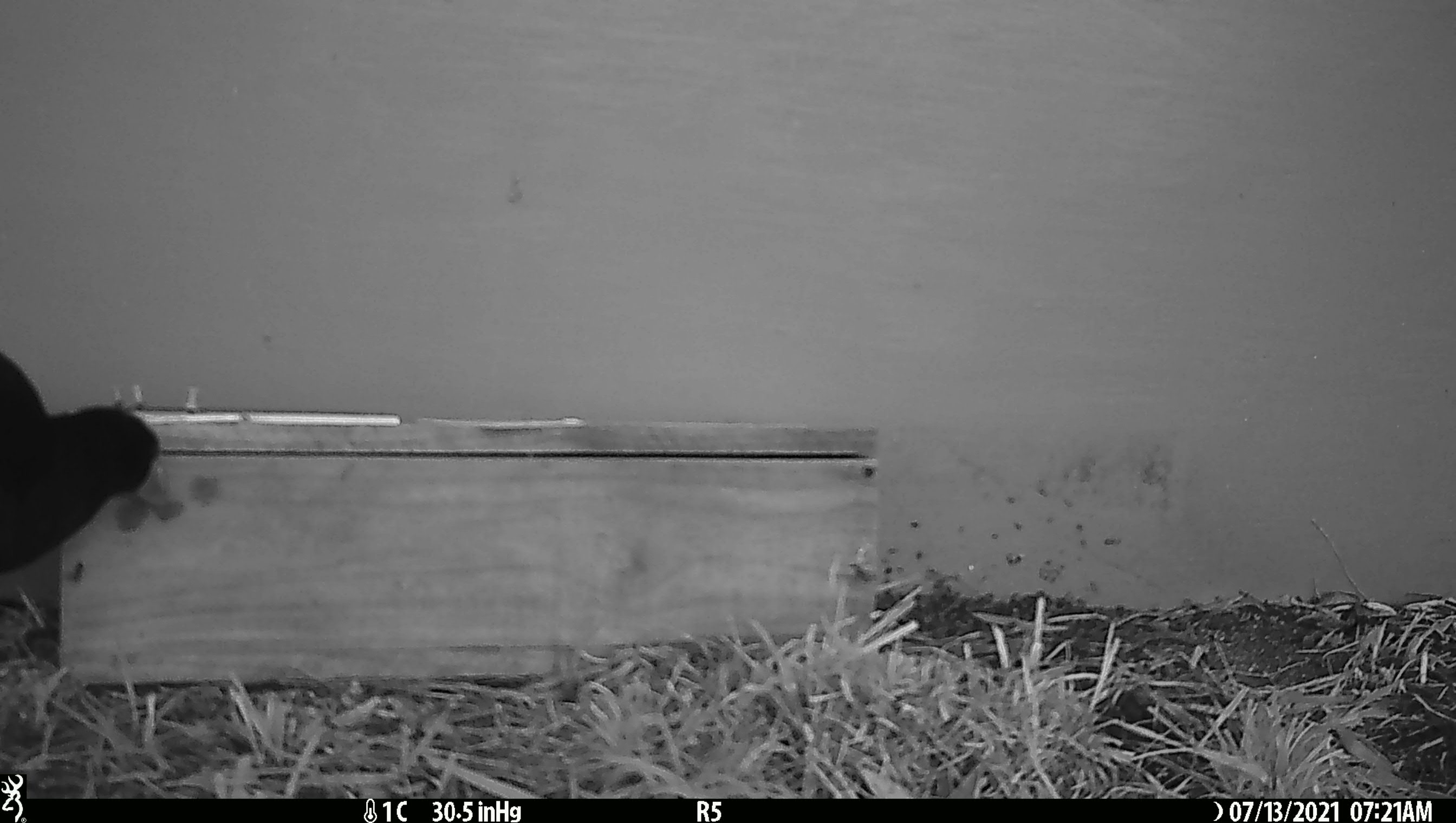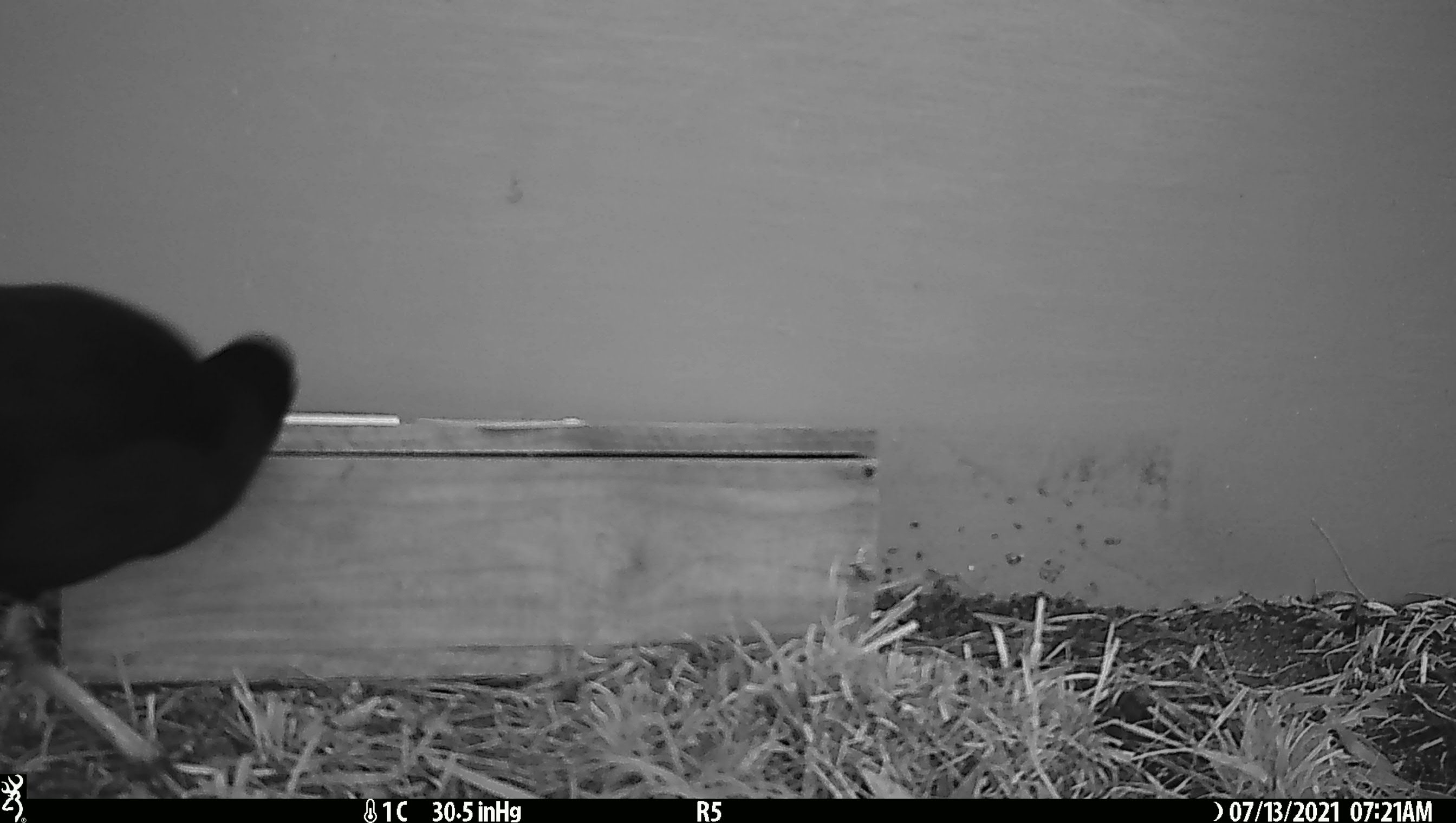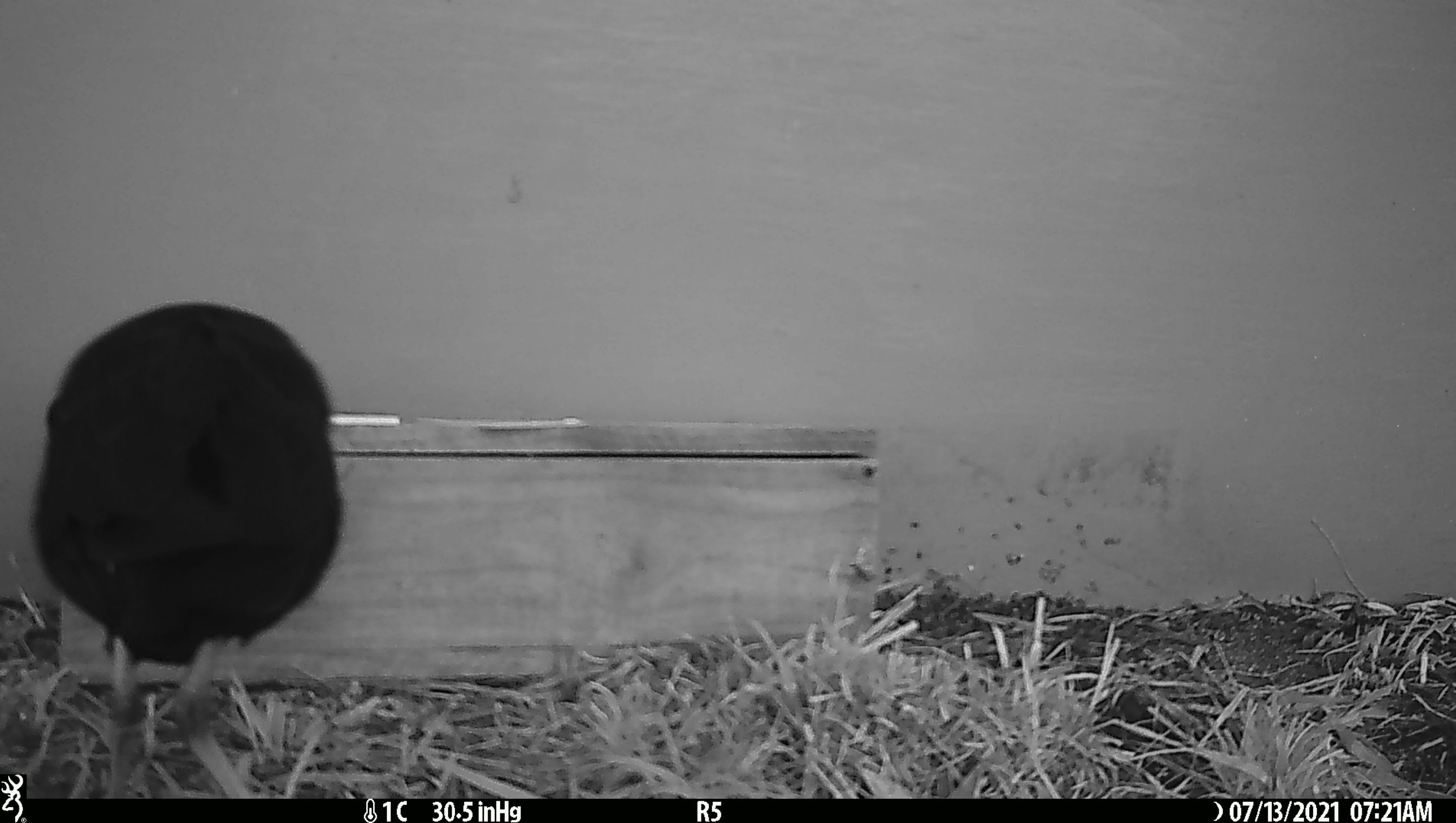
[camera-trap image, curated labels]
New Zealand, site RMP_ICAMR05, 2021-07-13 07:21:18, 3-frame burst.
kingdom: Animalia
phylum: Chordata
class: Aves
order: Gruiformes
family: Rallidae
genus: Porphyrio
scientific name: Porphyrio melanotus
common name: australasian swamphen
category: pukeko